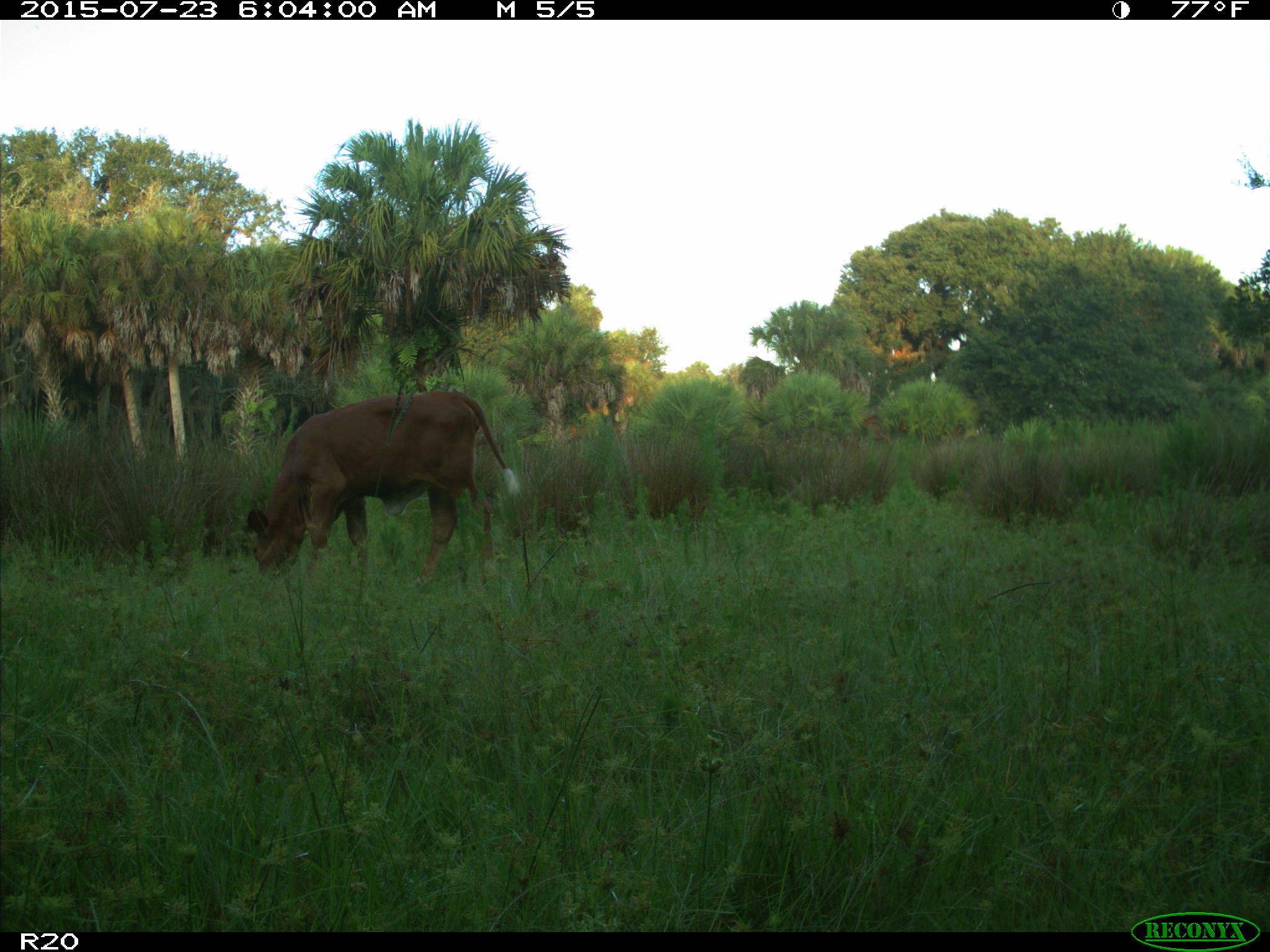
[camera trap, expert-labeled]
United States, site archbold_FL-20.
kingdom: Animalia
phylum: Chordata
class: Mammalia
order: Artiodactyla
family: Bovidae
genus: Bos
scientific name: Bos taurus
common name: domestic cow